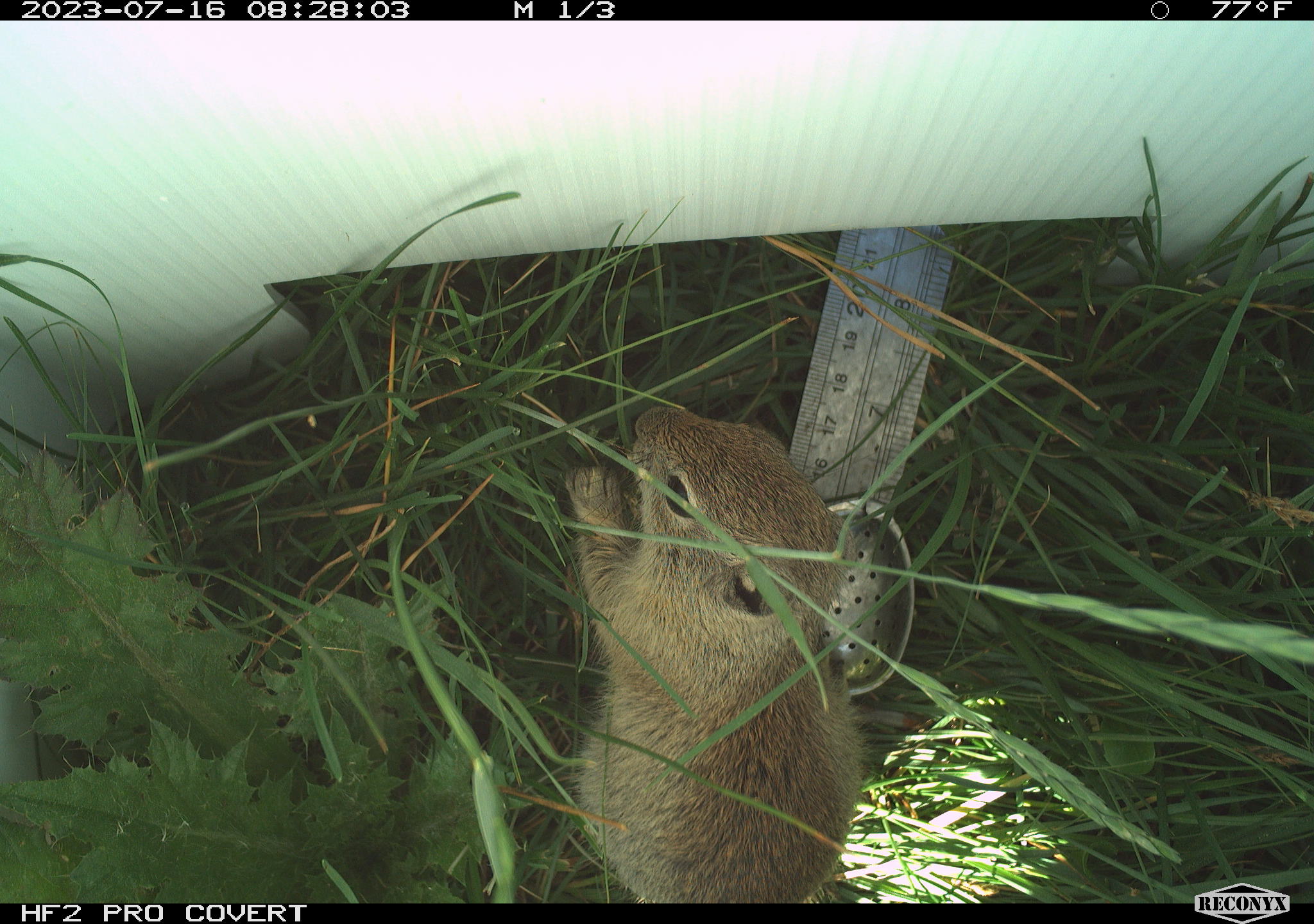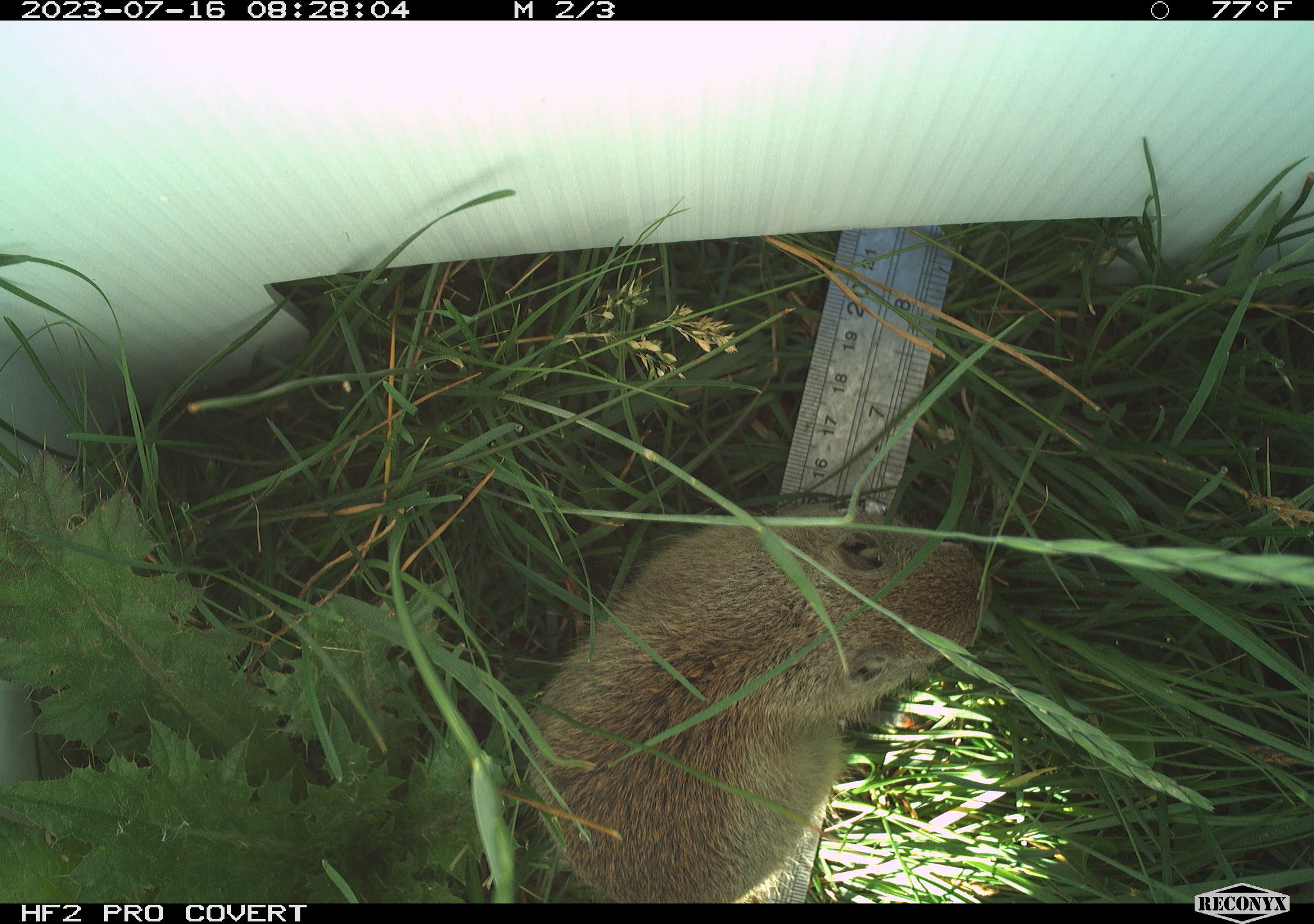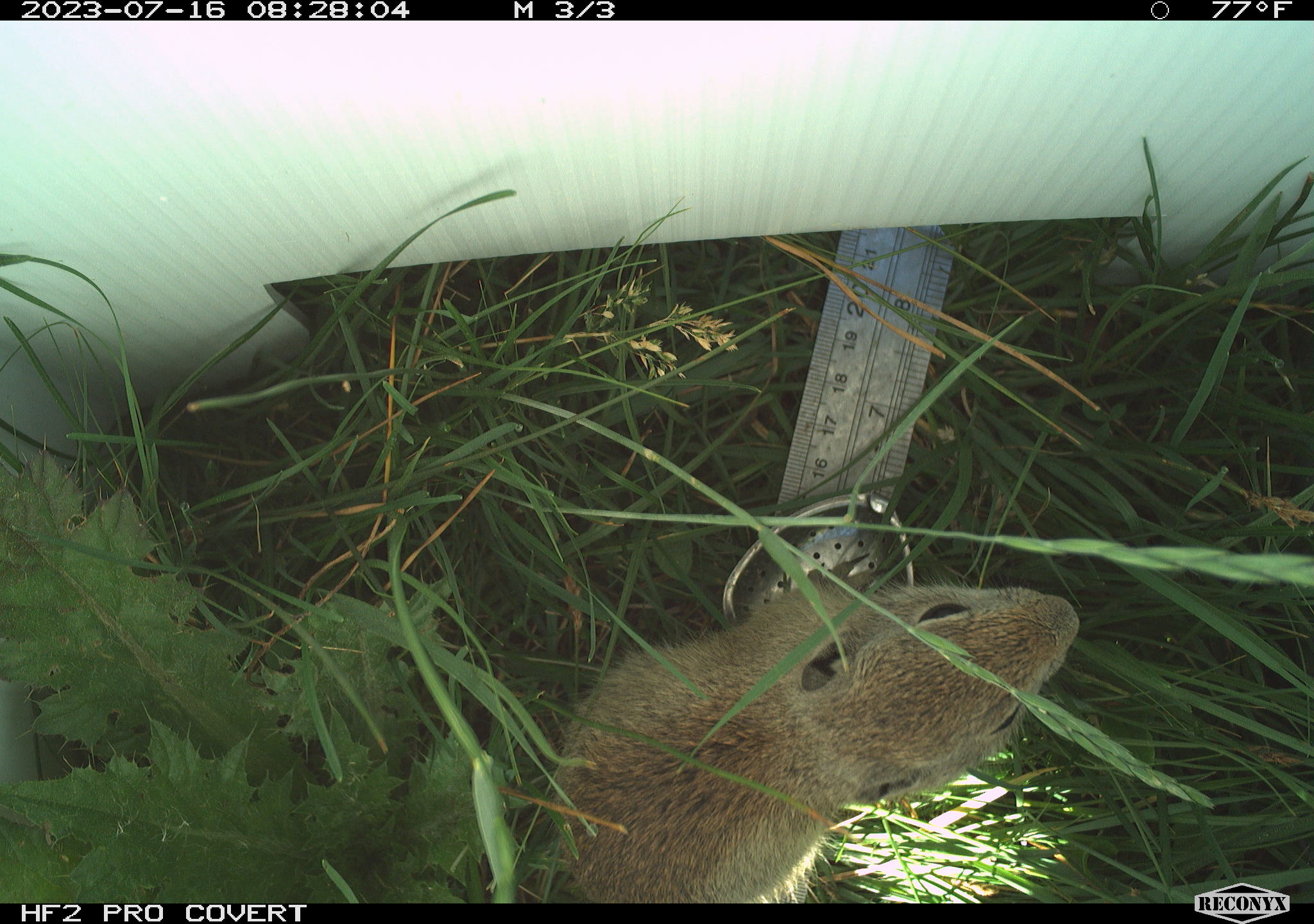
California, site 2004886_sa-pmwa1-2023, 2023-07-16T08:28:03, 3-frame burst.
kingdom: Animalia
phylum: Chordata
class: Mammalia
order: Rodentia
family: Sciuridae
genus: Urocitellus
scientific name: Urocitellus beldingi beldingi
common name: belding's ground squirrel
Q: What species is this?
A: Belding's ground squirrel (Urocitellus beldingi beldingi).